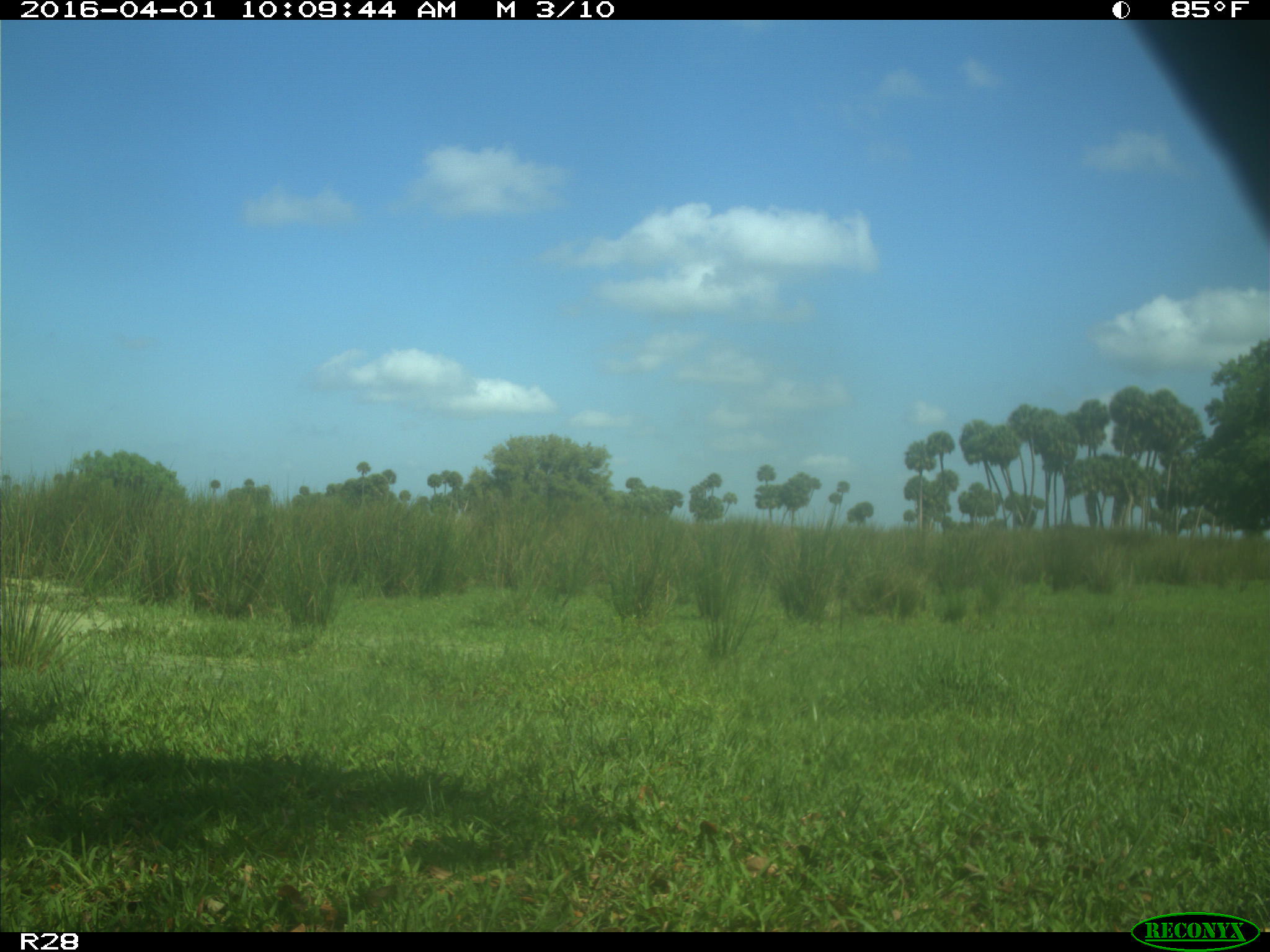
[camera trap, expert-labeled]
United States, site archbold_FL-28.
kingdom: Animalia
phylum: Chordata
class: Mammalia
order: Artiodactyla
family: Bovidae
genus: Bos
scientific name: Bos taurus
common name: domestic cow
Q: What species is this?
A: Bos taurus (domestic cow).